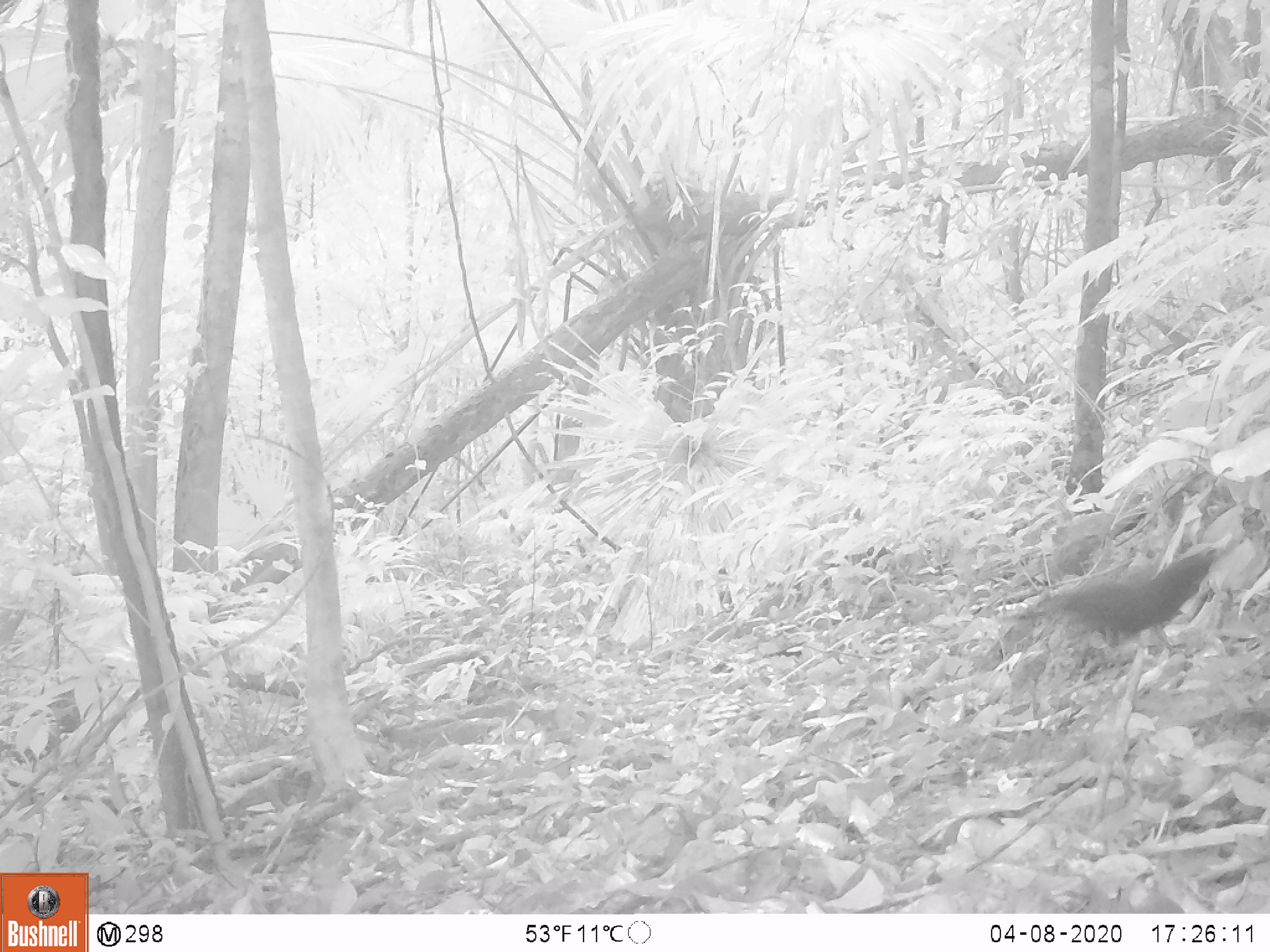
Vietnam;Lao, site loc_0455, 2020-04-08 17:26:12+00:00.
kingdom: Animalia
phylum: Chordata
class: Aves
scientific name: Aves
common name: bird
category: unidentified bird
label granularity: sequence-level